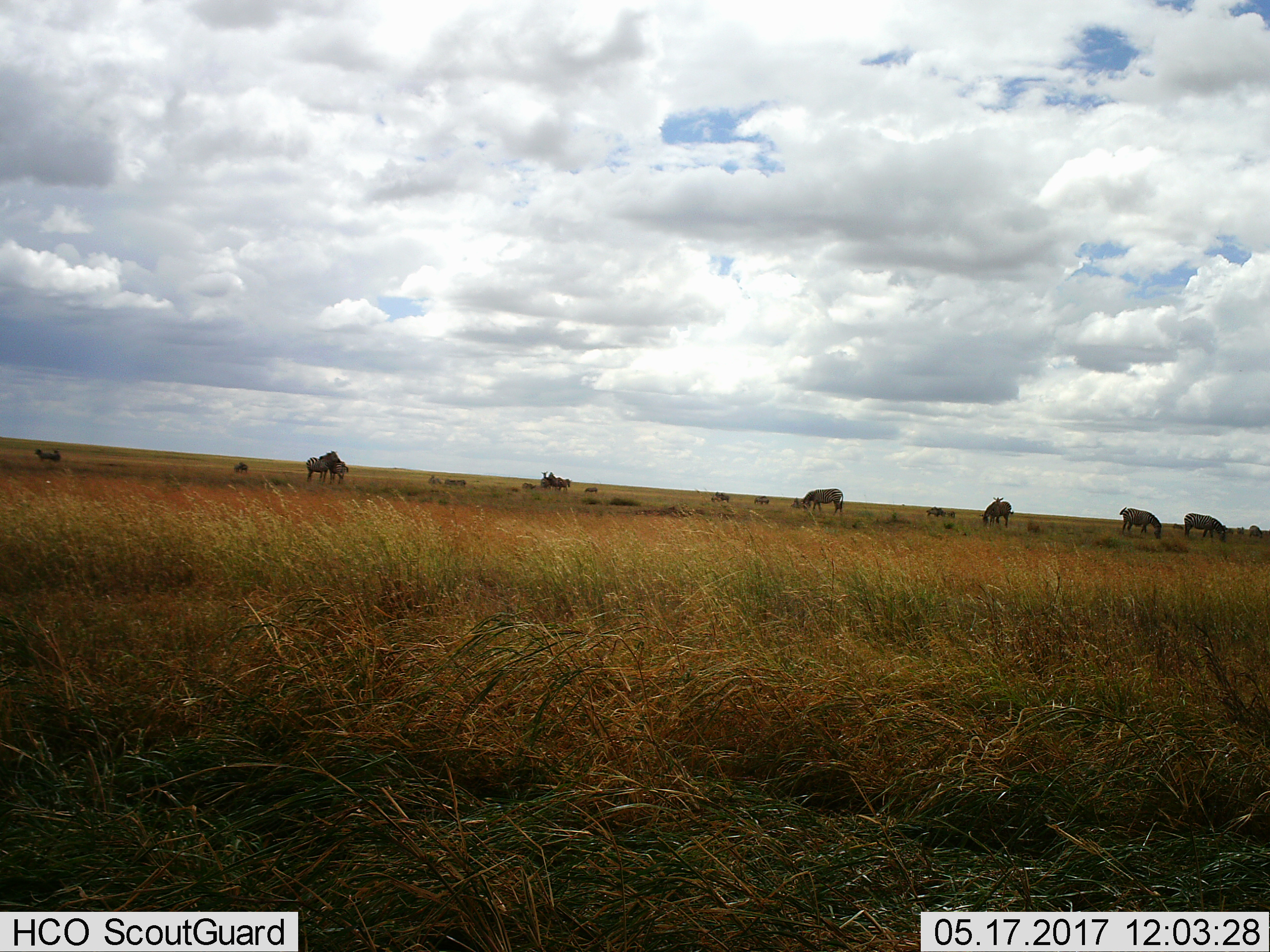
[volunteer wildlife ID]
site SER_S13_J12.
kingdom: Animalia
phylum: Chordata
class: Mammalia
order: Perissodactyla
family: Equidae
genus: Equus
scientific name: Equus quagga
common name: plains zebra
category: zebraplains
Zebraplains (plains zebra) (Equus quagga), count 11-50. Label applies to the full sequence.